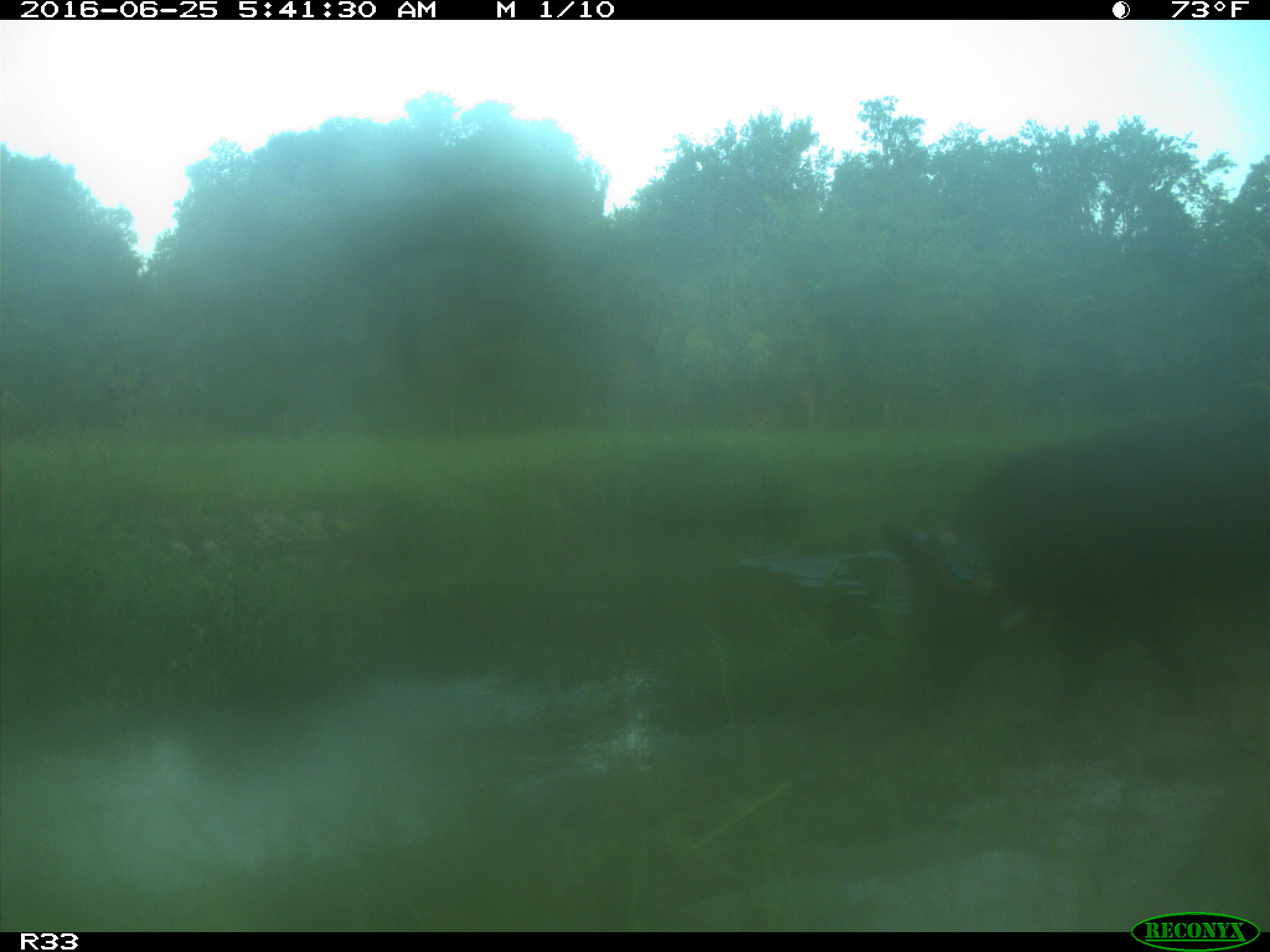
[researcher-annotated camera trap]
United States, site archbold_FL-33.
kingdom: Animalia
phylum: Chordata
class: Mammalia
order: Artiodactyla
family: Suidae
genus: Sus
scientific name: Sus scrofa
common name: wild boar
Sus scrofa (wild boar).